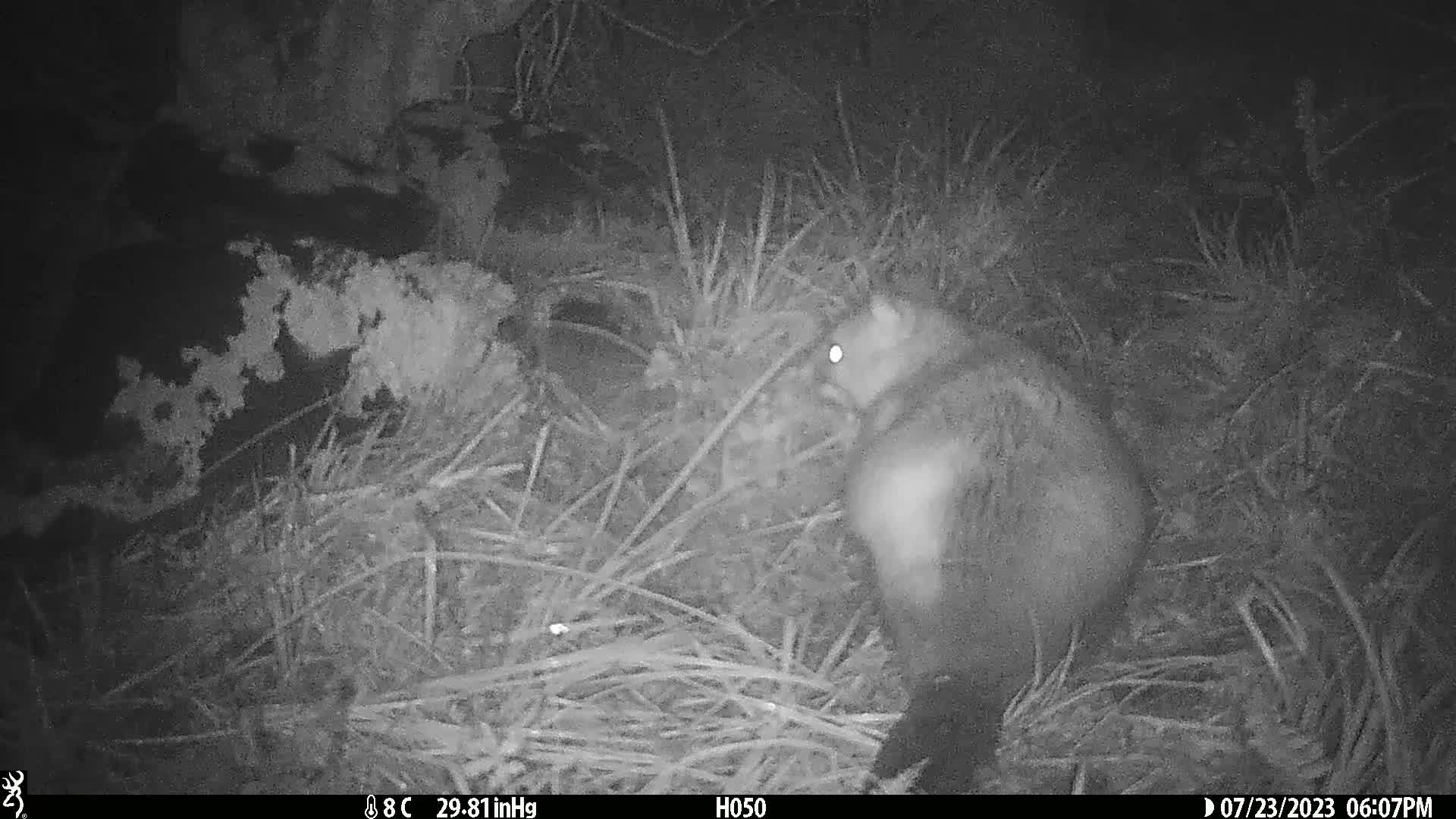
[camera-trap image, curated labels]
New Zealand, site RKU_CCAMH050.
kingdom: Animalia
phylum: Chordata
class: Mammalia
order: Diprotodontia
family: Phalangeridae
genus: Trichosurus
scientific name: Trichosurus vulpecula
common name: common brushtail possum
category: possum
Possum (common brushtail possum) (Trichosurus vulpecula).